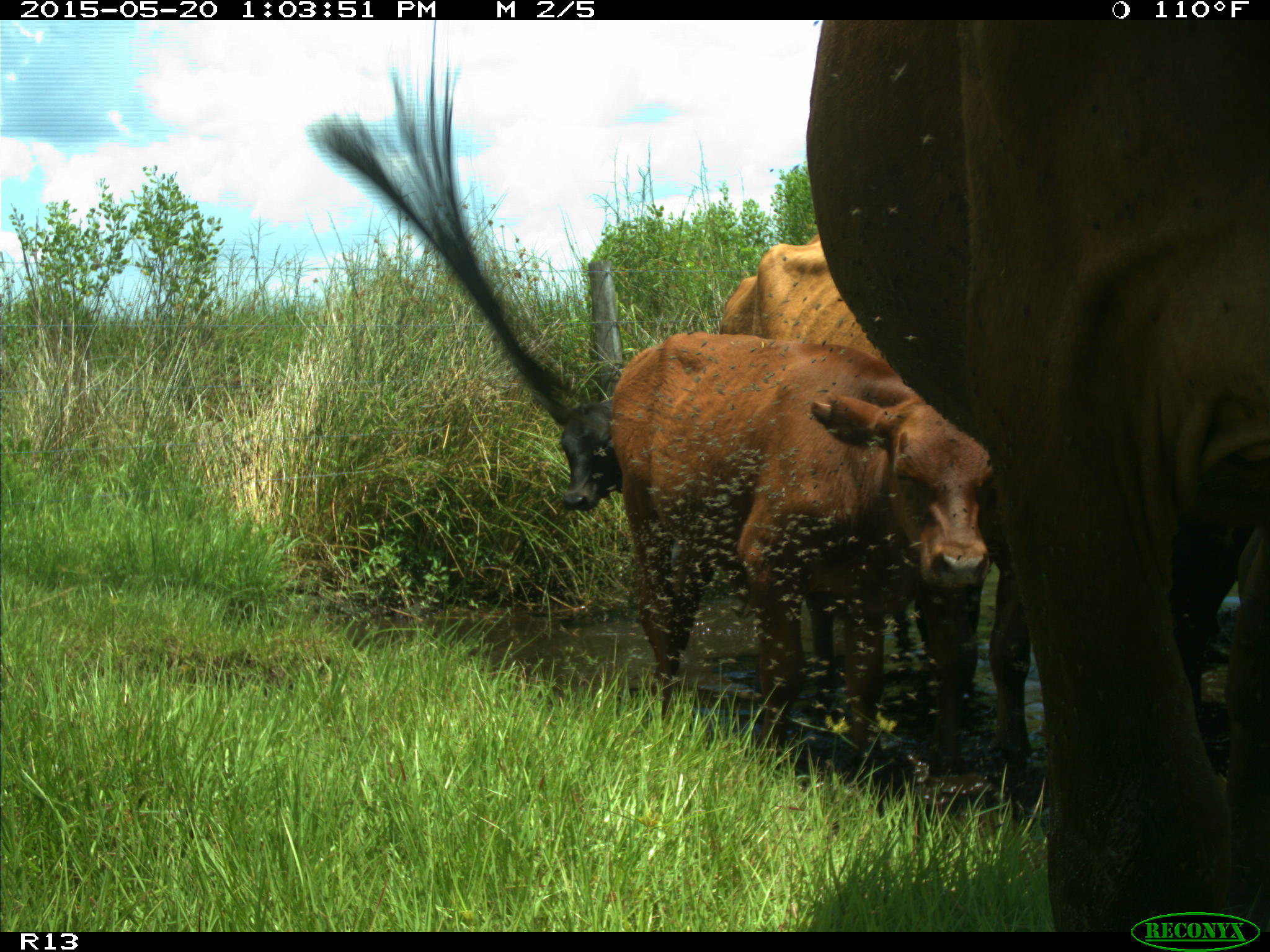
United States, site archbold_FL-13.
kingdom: Animalia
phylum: Chordata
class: Mammalia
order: Artiodactyla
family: Bovidae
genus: Bos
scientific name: Bos taurus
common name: domestic cow